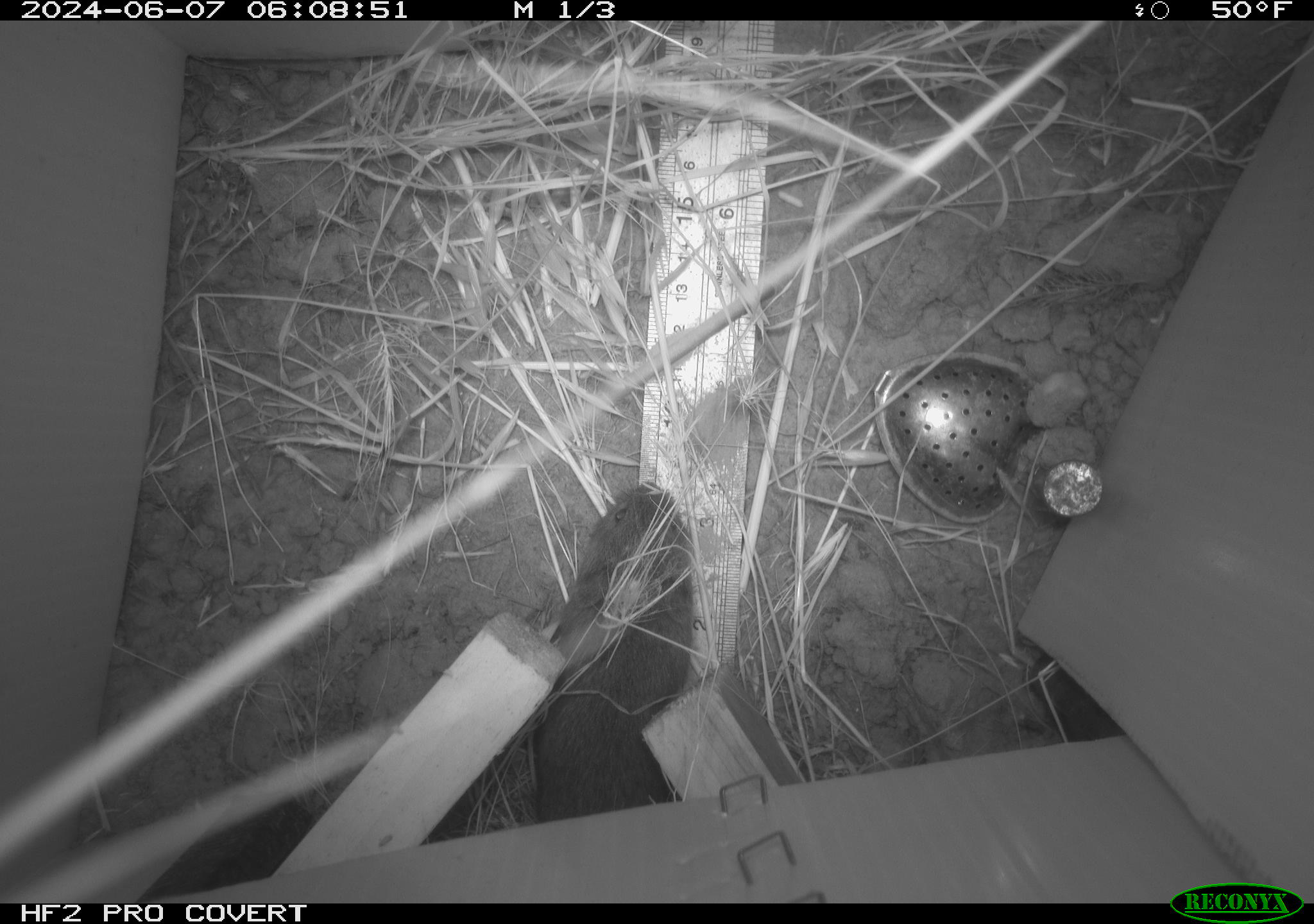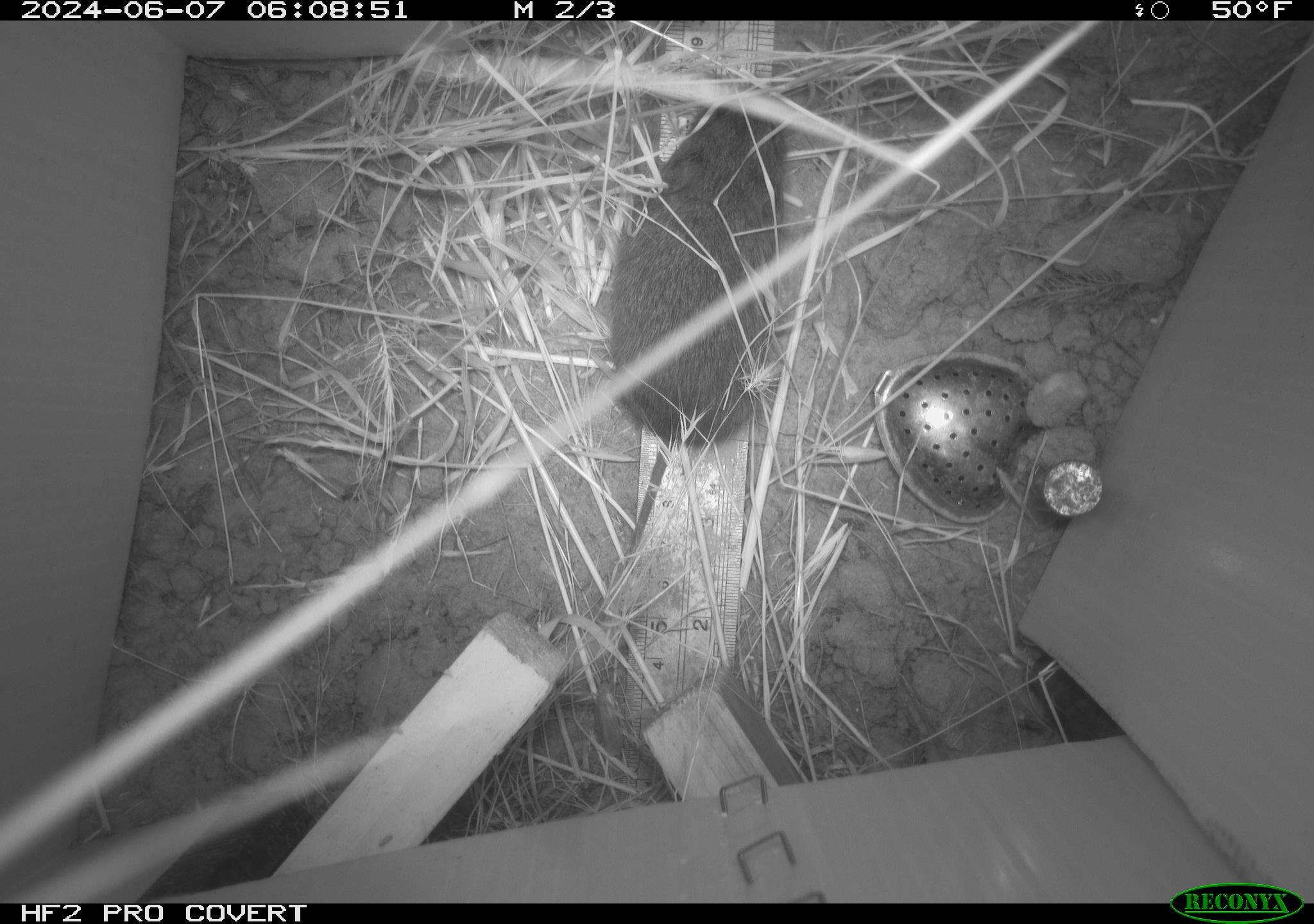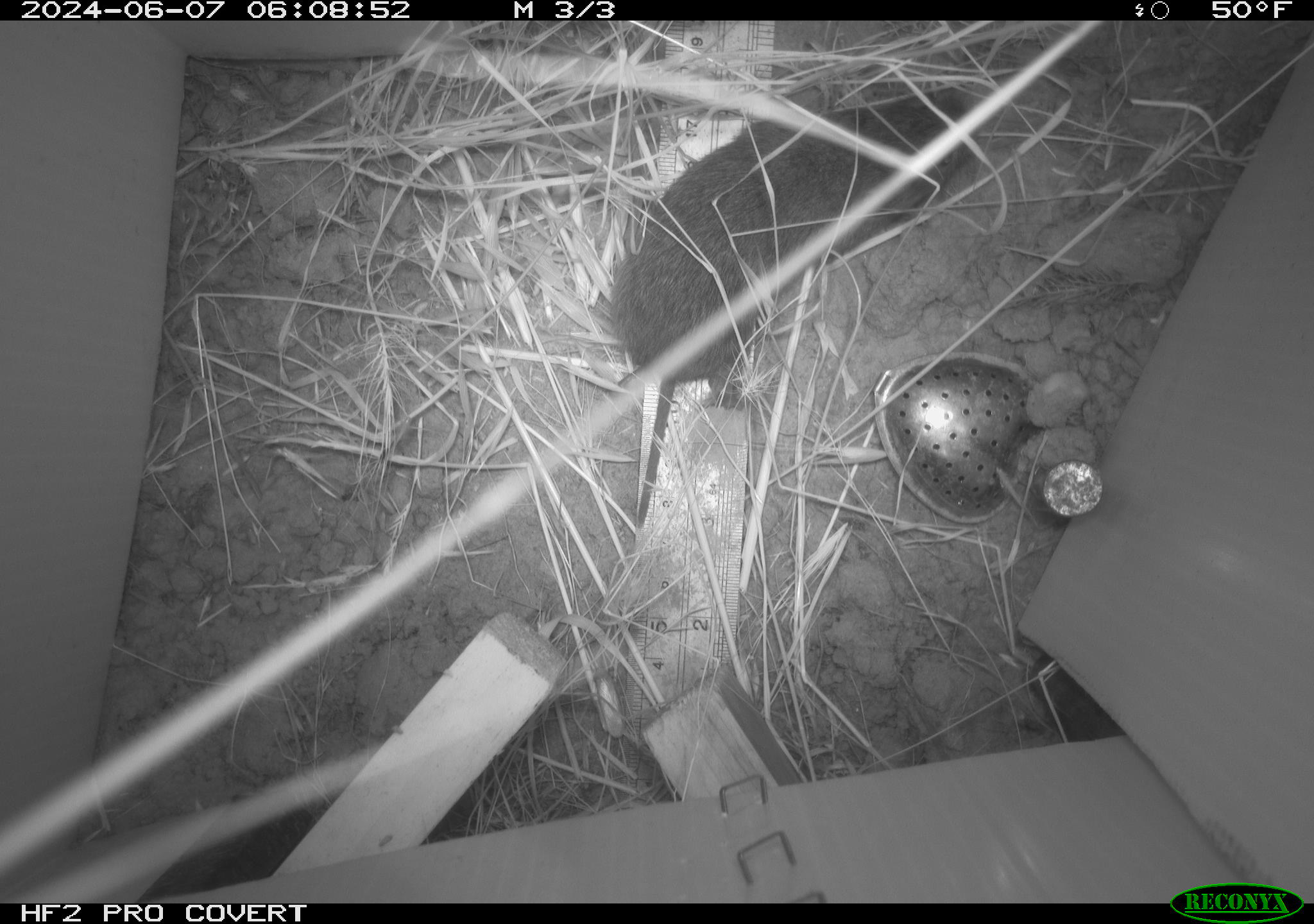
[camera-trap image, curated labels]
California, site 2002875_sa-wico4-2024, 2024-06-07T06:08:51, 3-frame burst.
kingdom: Animalia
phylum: Chordata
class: Mammalia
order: Rodentia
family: Cricetidae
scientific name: Arvicolinae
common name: voles, lemmings, and muskrats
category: arvicolinae subfamily